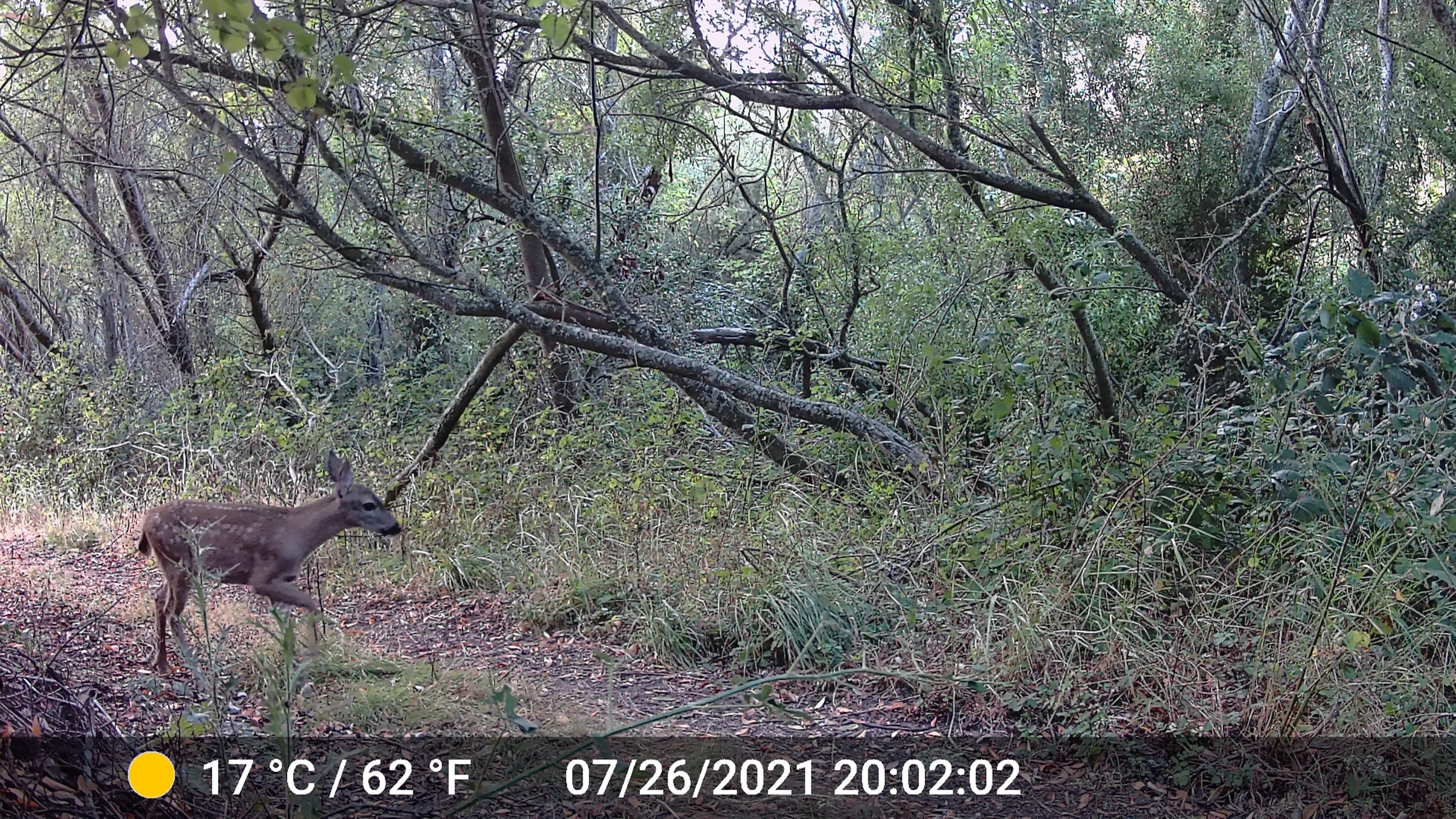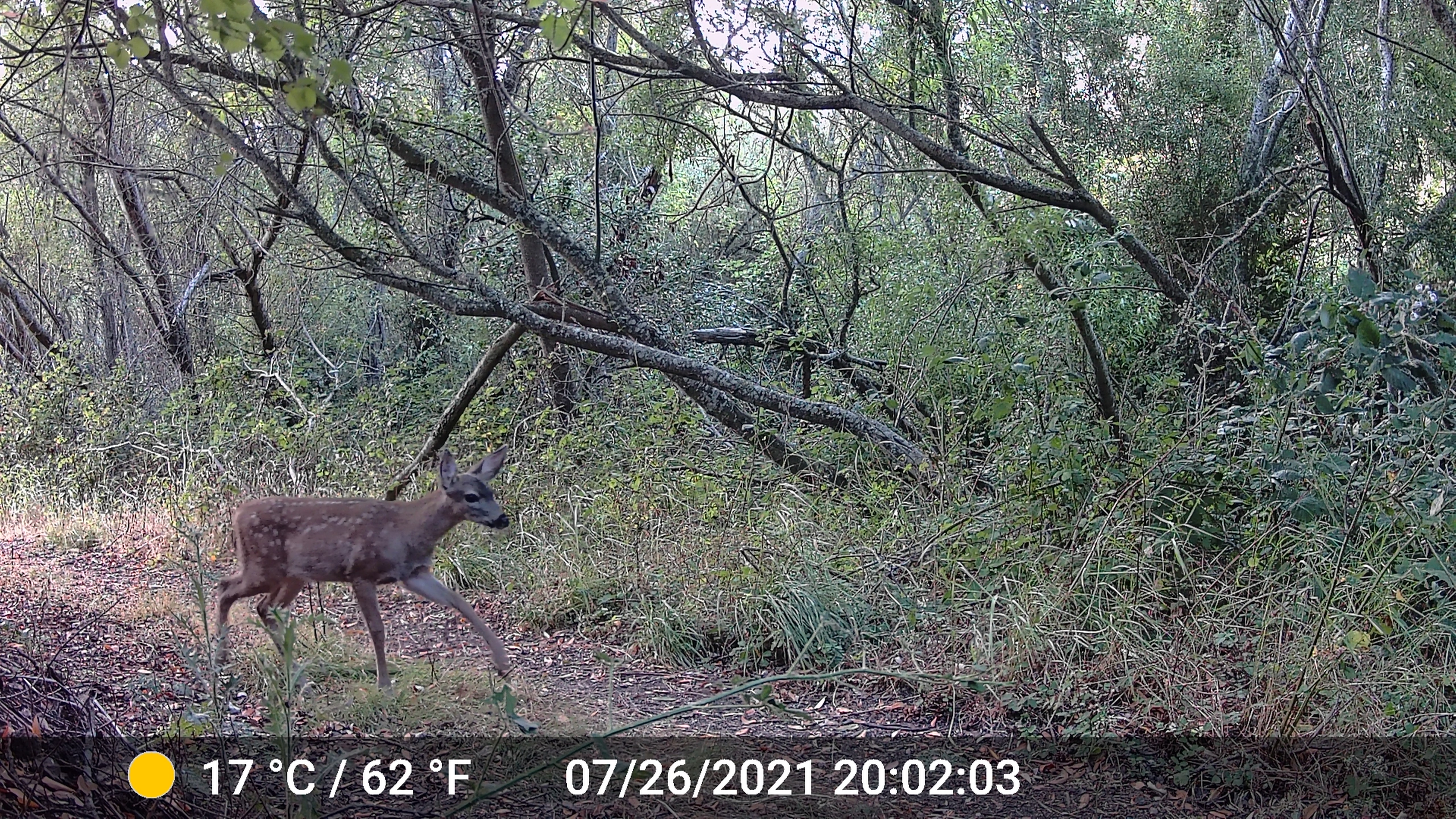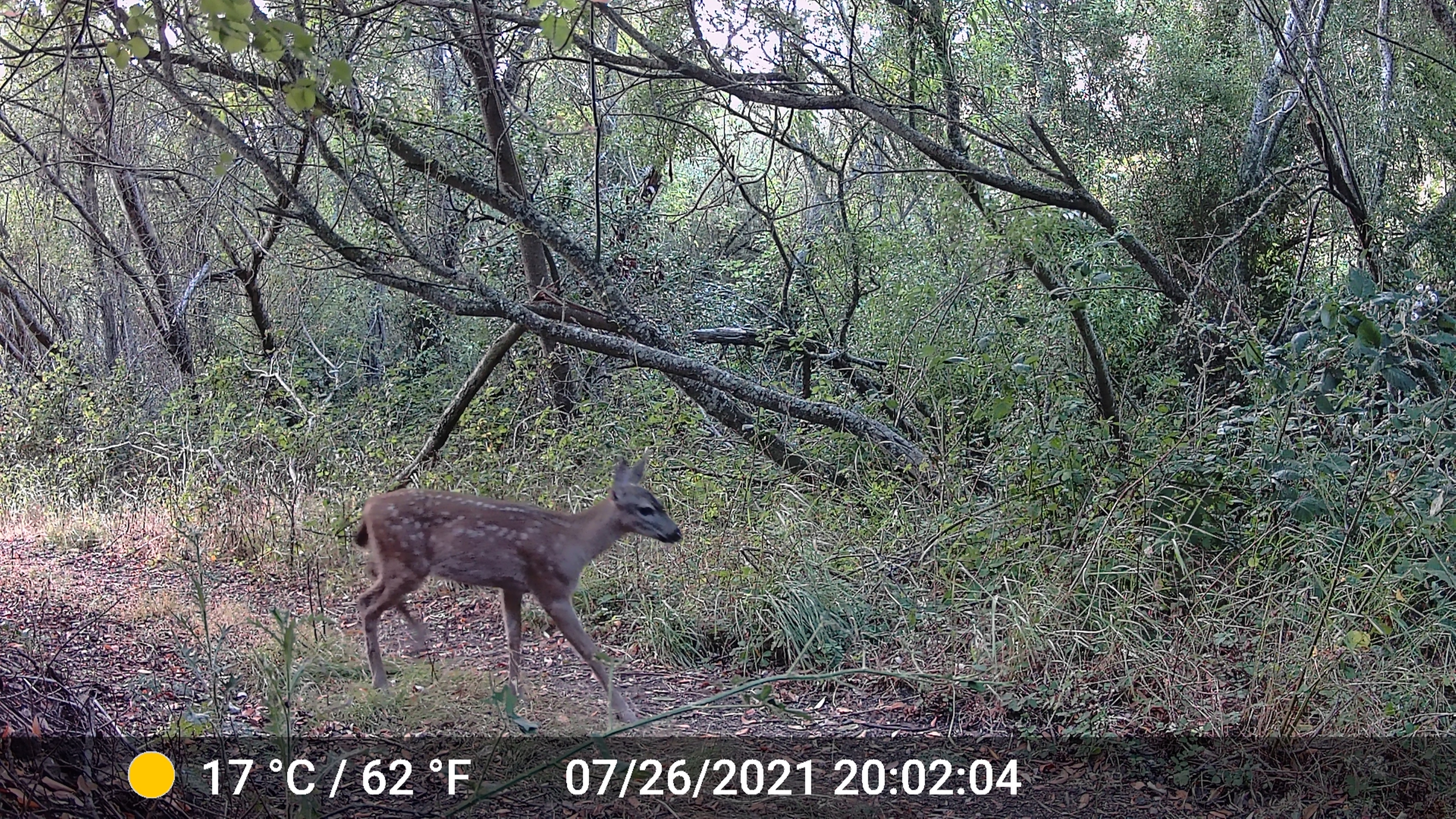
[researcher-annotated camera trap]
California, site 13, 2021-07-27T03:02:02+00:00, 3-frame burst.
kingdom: Animalia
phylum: Chordata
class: Mammalia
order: Artiodactyla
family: Cervidae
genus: Odocoileus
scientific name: Odocoileus hemionus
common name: mule deer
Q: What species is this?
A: Mule deer (Odocoileus hemionus).